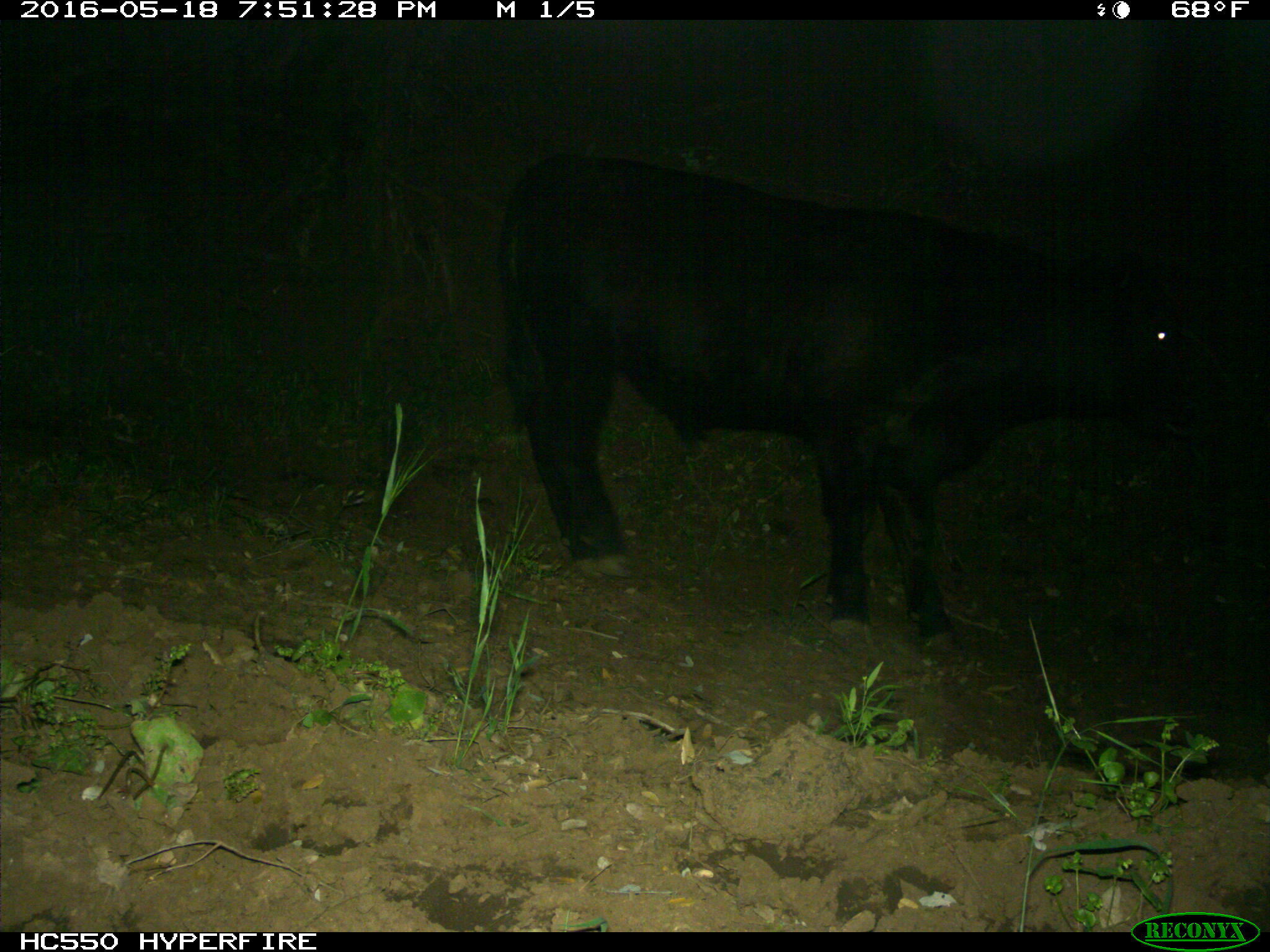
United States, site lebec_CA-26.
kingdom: Animalia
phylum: Chordata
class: Mammalia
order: Artiodactyla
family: Bovidae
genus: Bos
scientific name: Bos taurus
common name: domestic cow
Bos taurus (domestic cow).